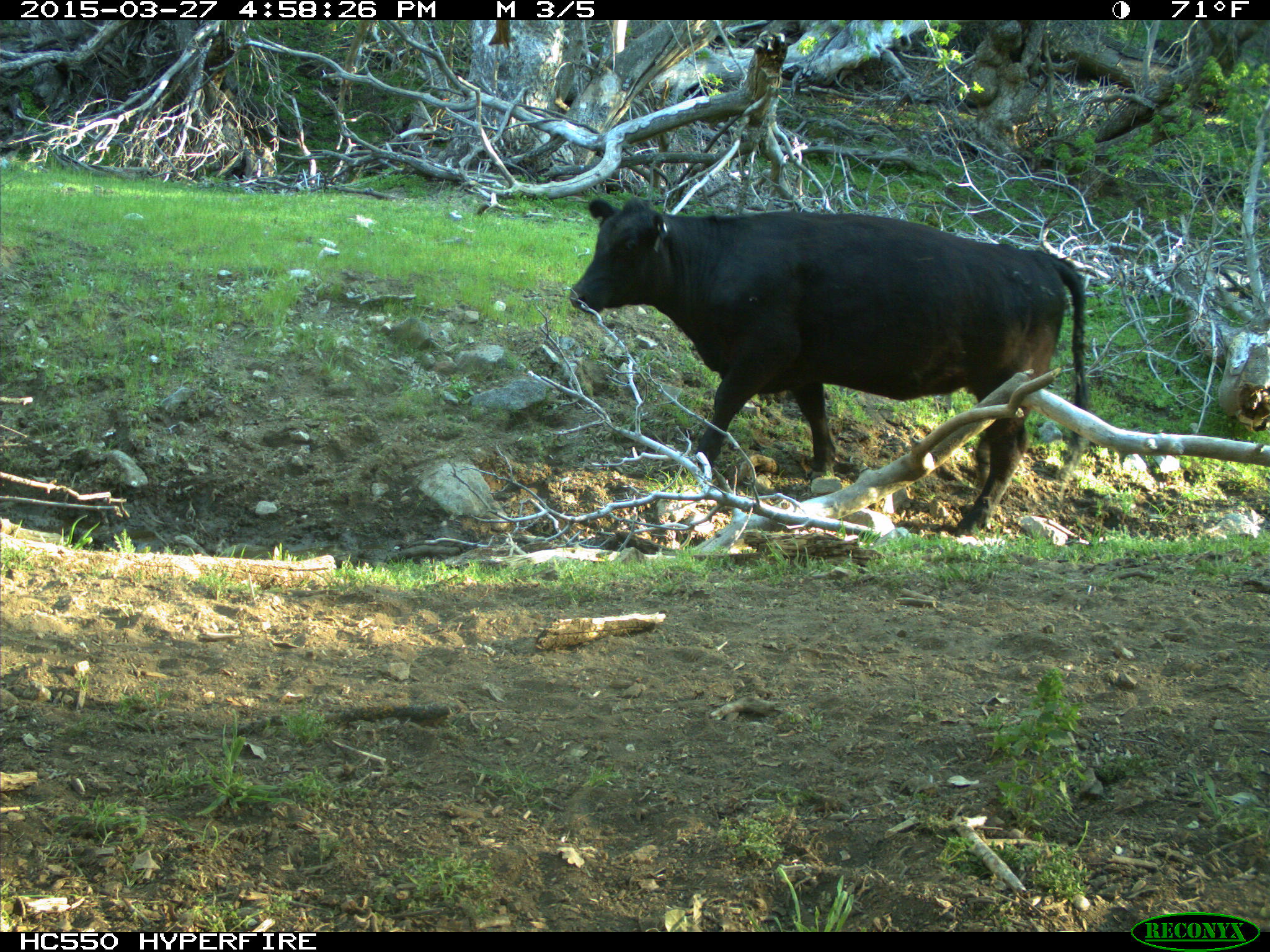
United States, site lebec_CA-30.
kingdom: Animalia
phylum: Chordata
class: Mammalia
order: Artiodactyla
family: Bovidae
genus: Bos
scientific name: Bos taurus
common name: domestic cow